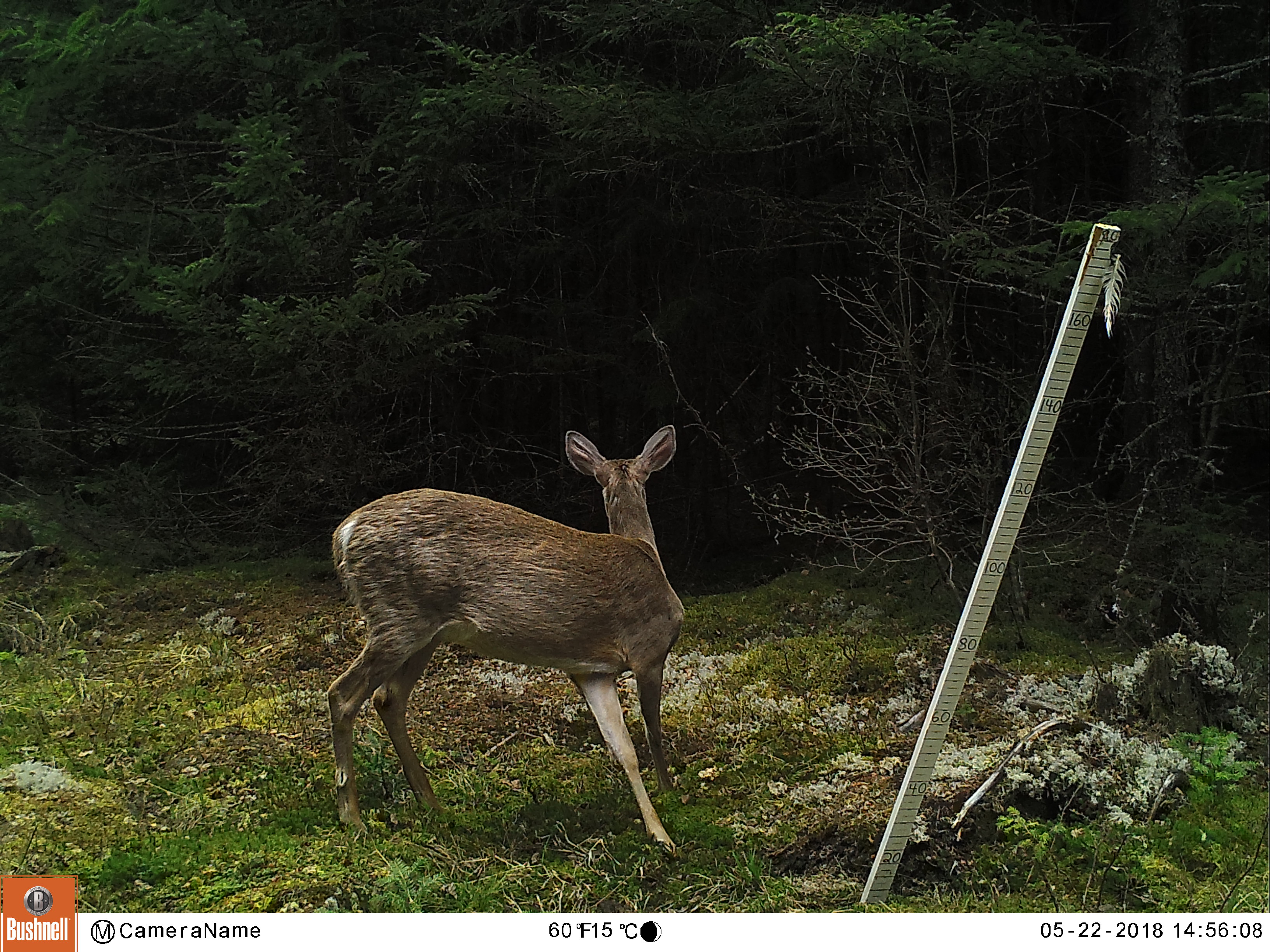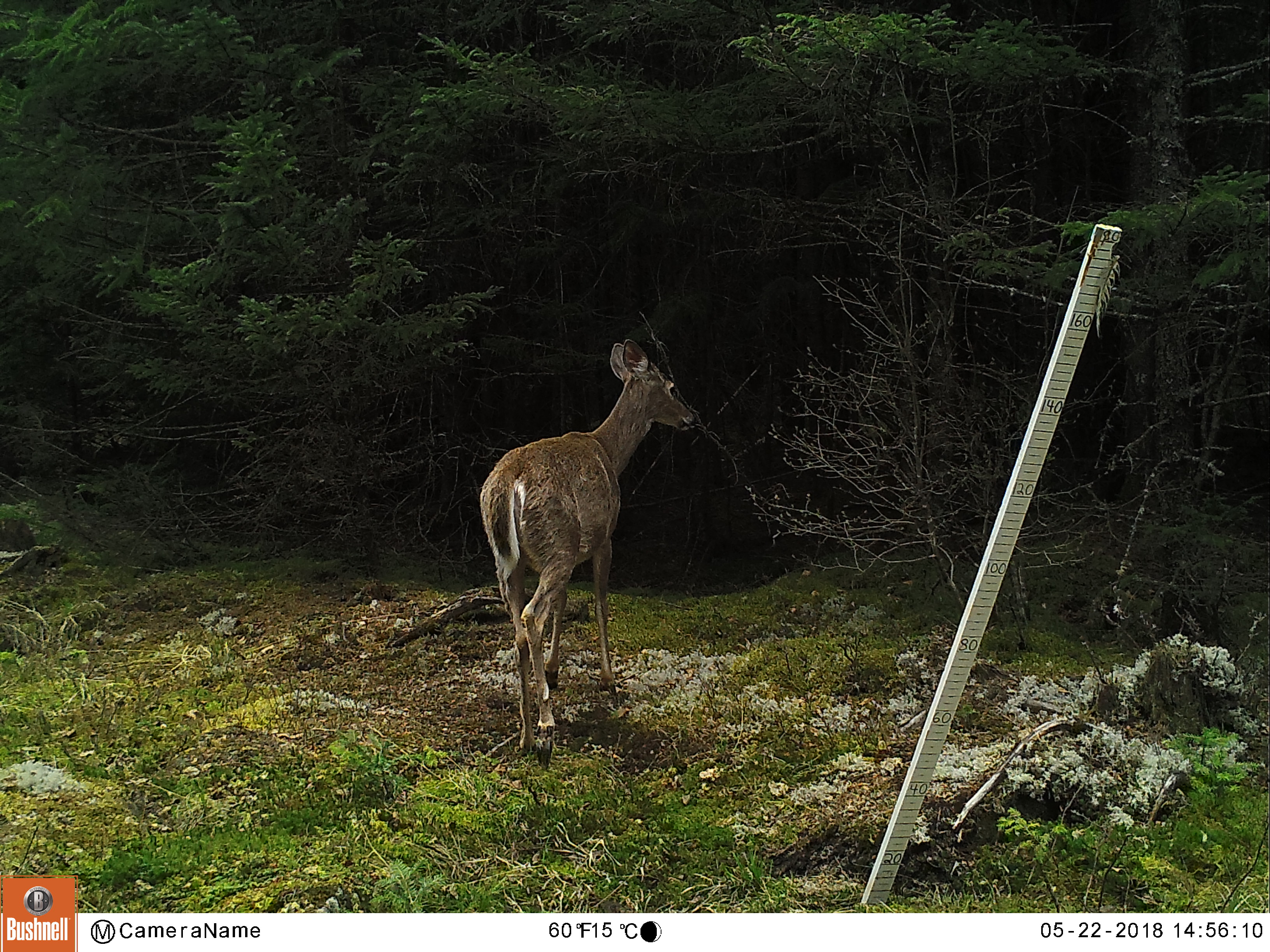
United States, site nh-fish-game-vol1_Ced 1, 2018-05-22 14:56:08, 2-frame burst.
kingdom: Animalia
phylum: Chordata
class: Mammalia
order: Artiodactyla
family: Cervidae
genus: Odocoileus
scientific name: Odocoileus virginianus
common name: white-tailed deer